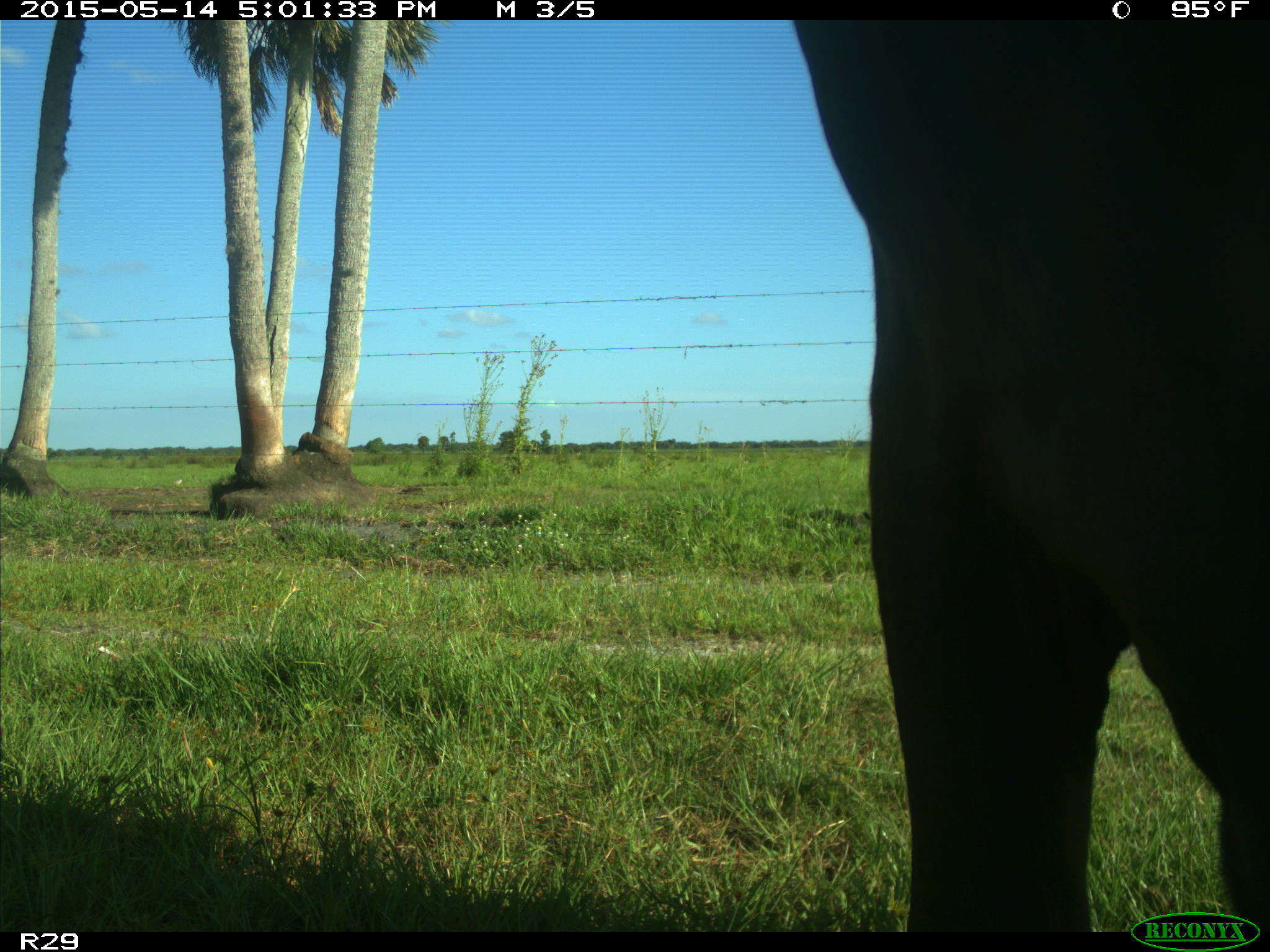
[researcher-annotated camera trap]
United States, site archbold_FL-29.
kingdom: Animalia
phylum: Chordata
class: Mammalia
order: Artiodactyla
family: Bovidae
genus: Bos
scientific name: Bos taurus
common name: domestic cow